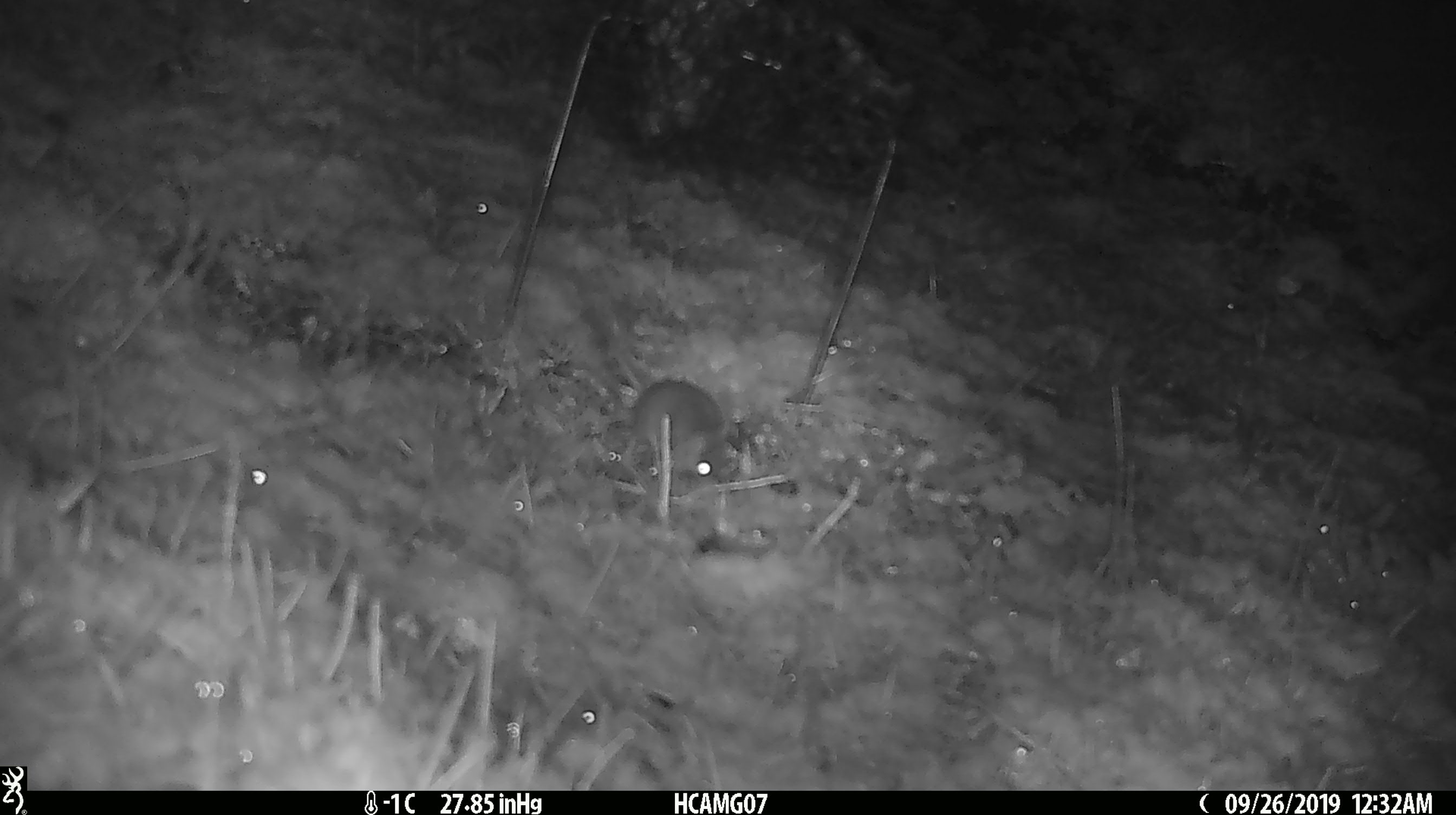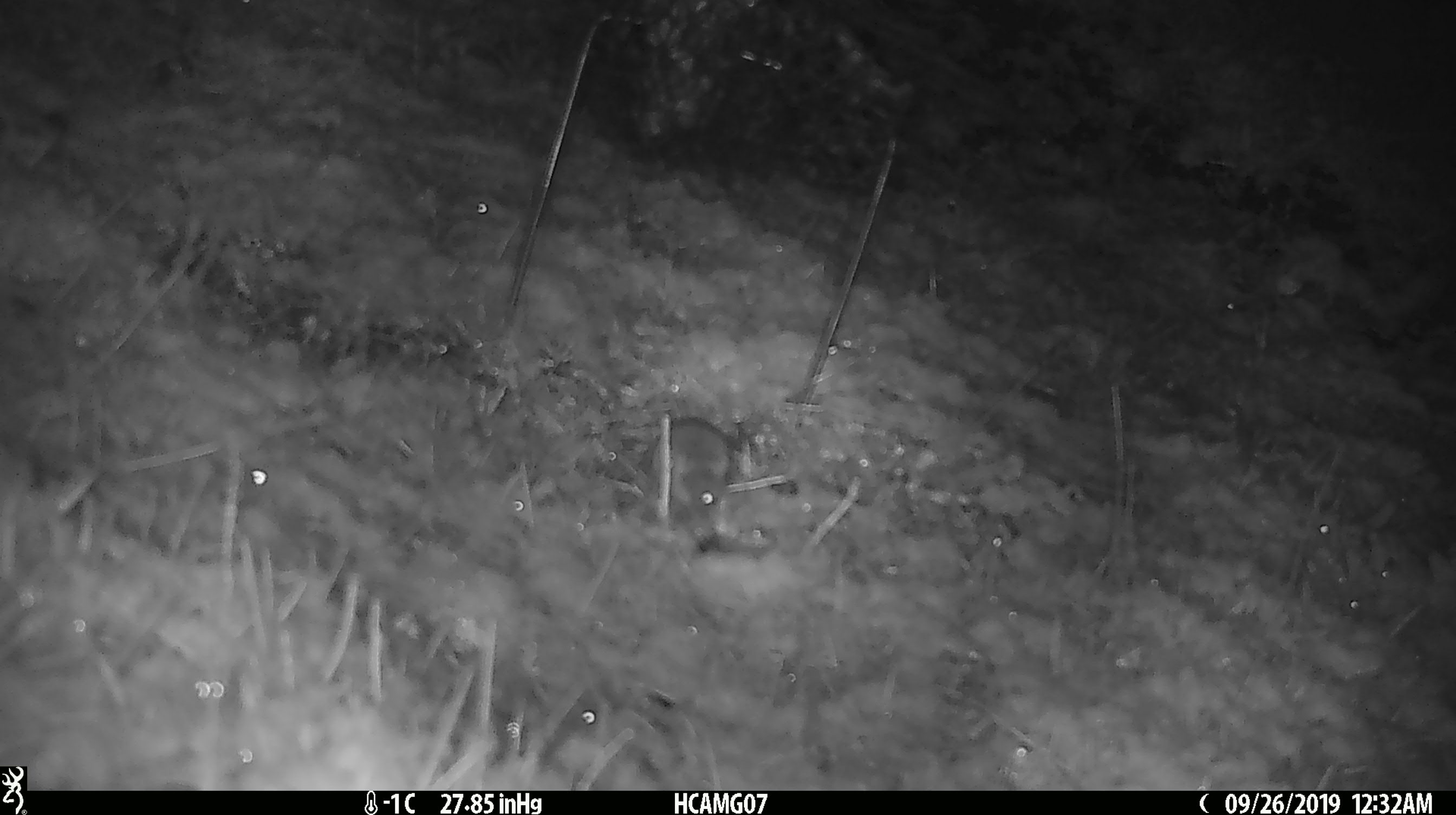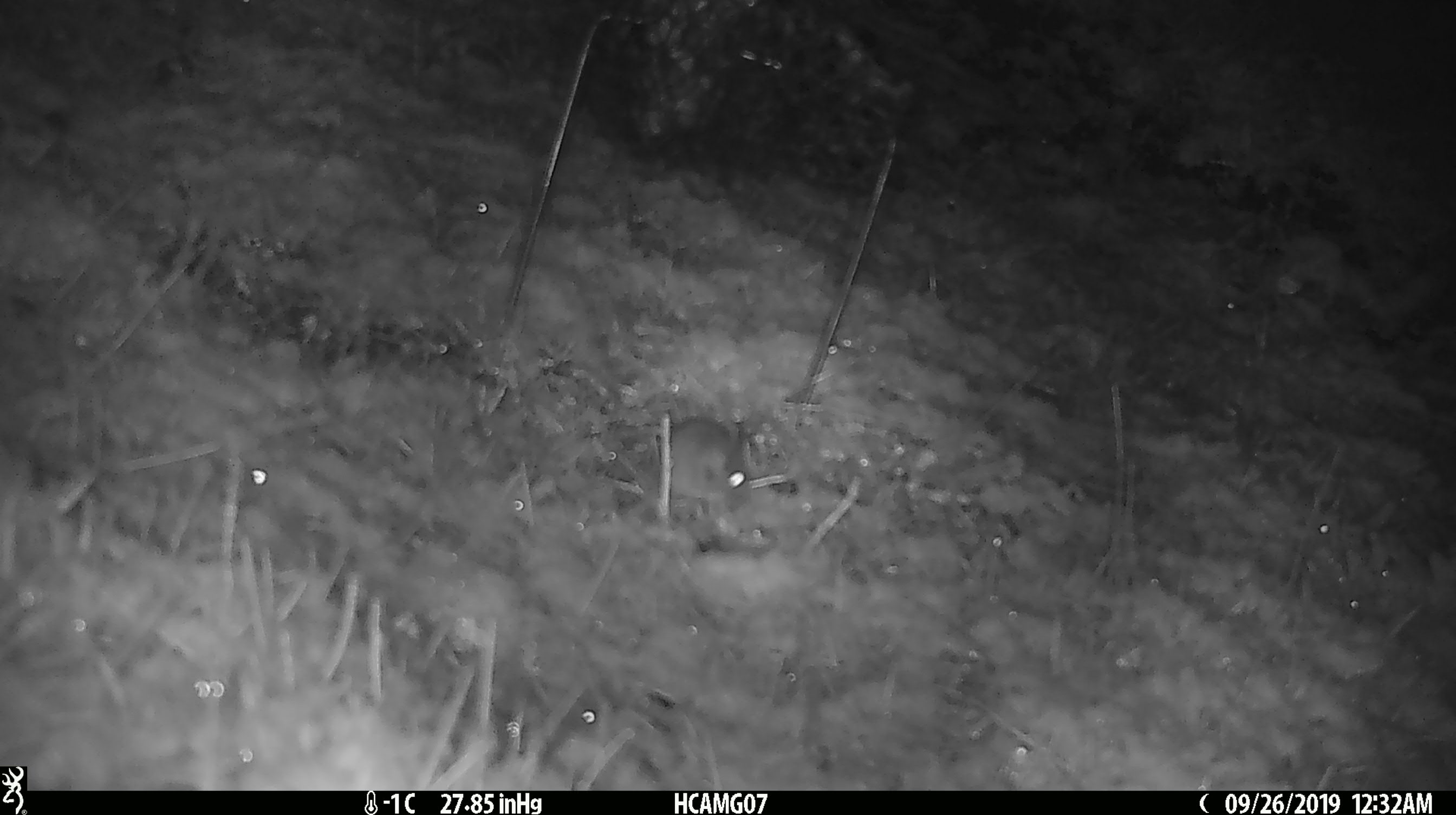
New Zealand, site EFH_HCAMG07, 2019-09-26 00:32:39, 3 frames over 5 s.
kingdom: Animalia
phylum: Chordata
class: Mammalia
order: Rodentia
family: Muridae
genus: Mus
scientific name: Mus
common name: mouse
Mouse (Mus).